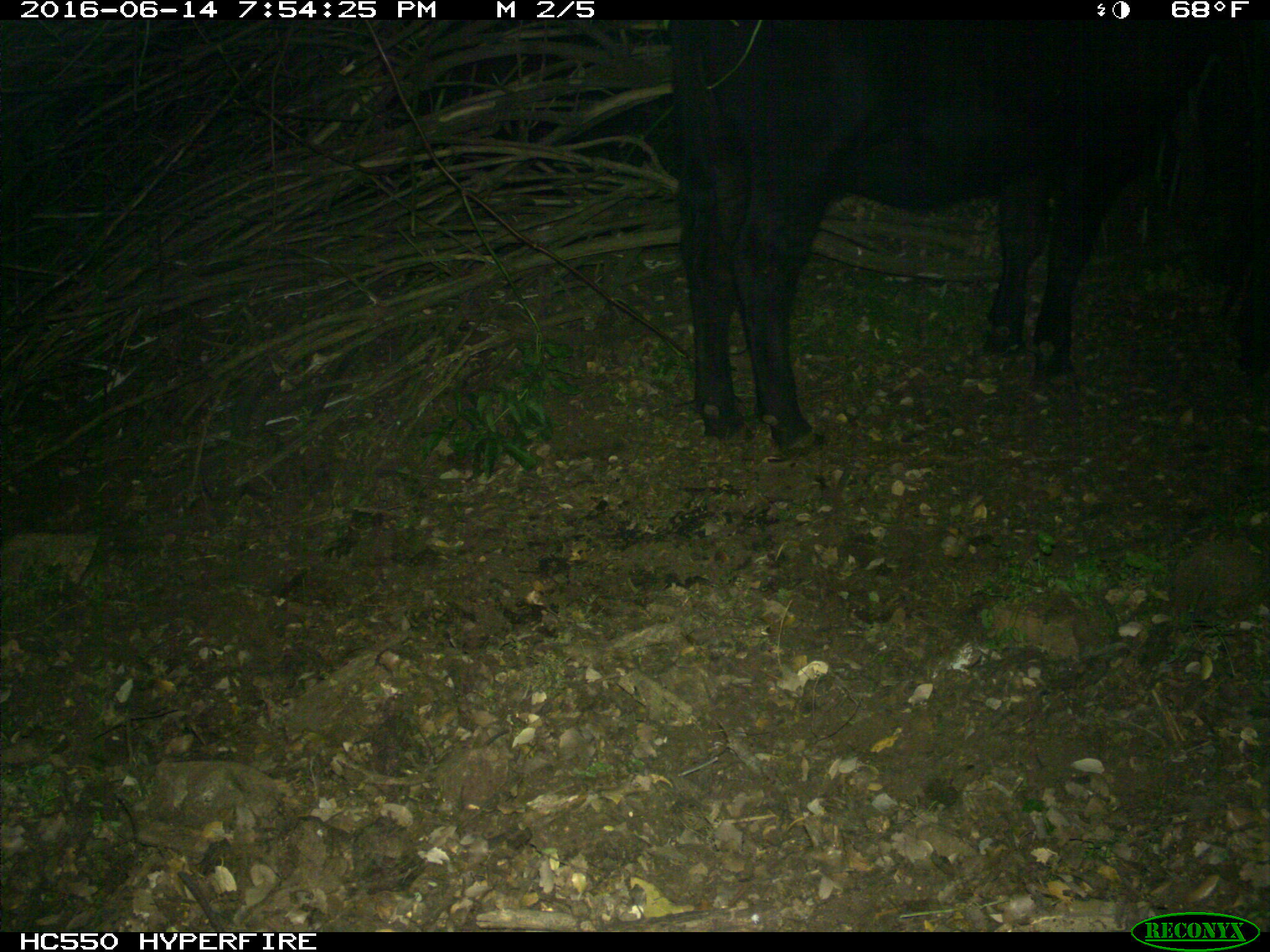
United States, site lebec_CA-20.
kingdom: Animalia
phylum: Chordata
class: Mammalia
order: Artiodactyla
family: Bovidae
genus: Bos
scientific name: Bos taurus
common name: domestic cow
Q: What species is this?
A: Bos taurus (domestic cow).